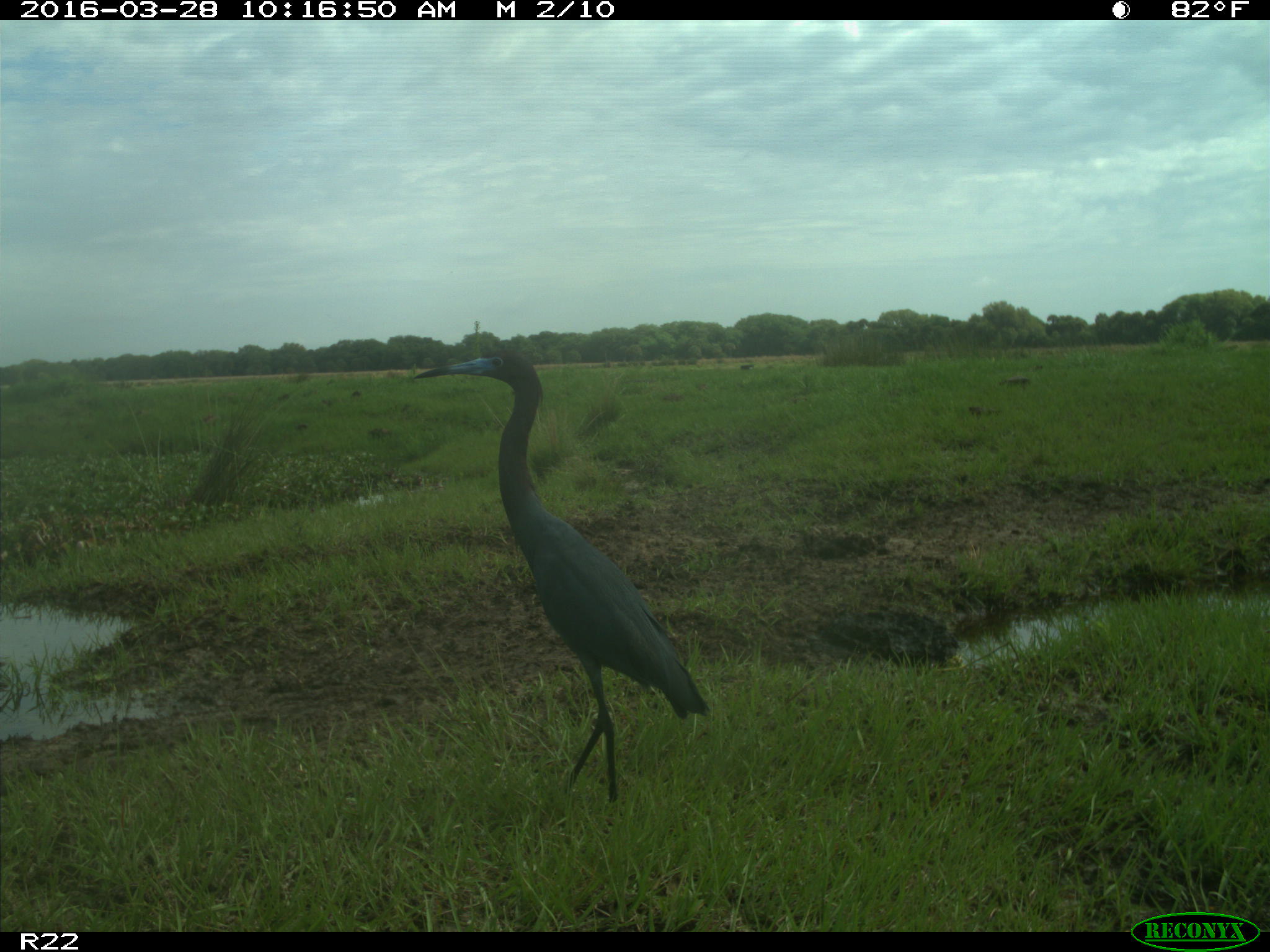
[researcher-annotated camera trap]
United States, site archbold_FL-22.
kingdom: Animalia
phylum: Chordata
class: Aves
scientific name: Aves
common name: birds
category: unidentified bird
Unidentified bird (birds) (Aves).